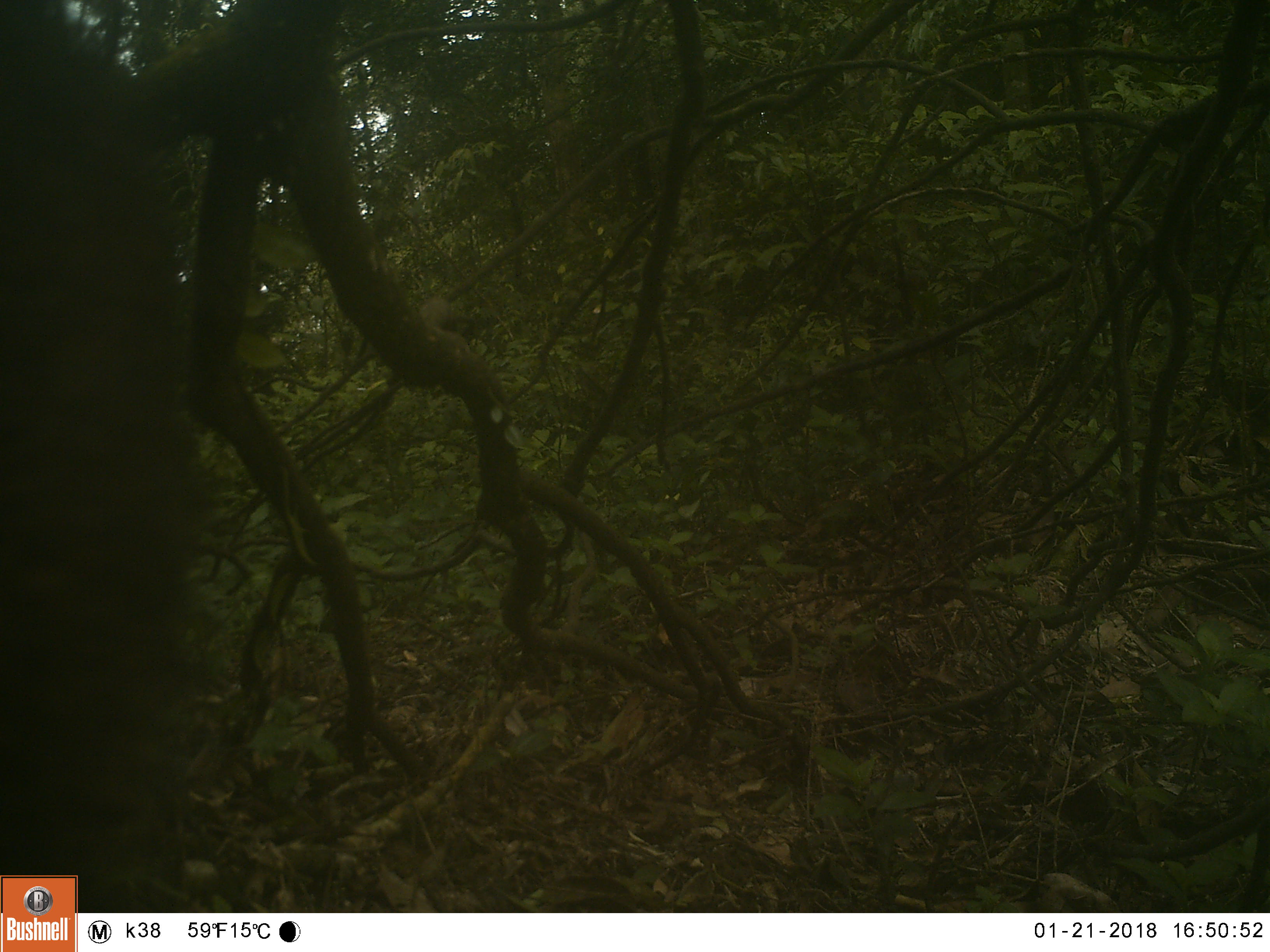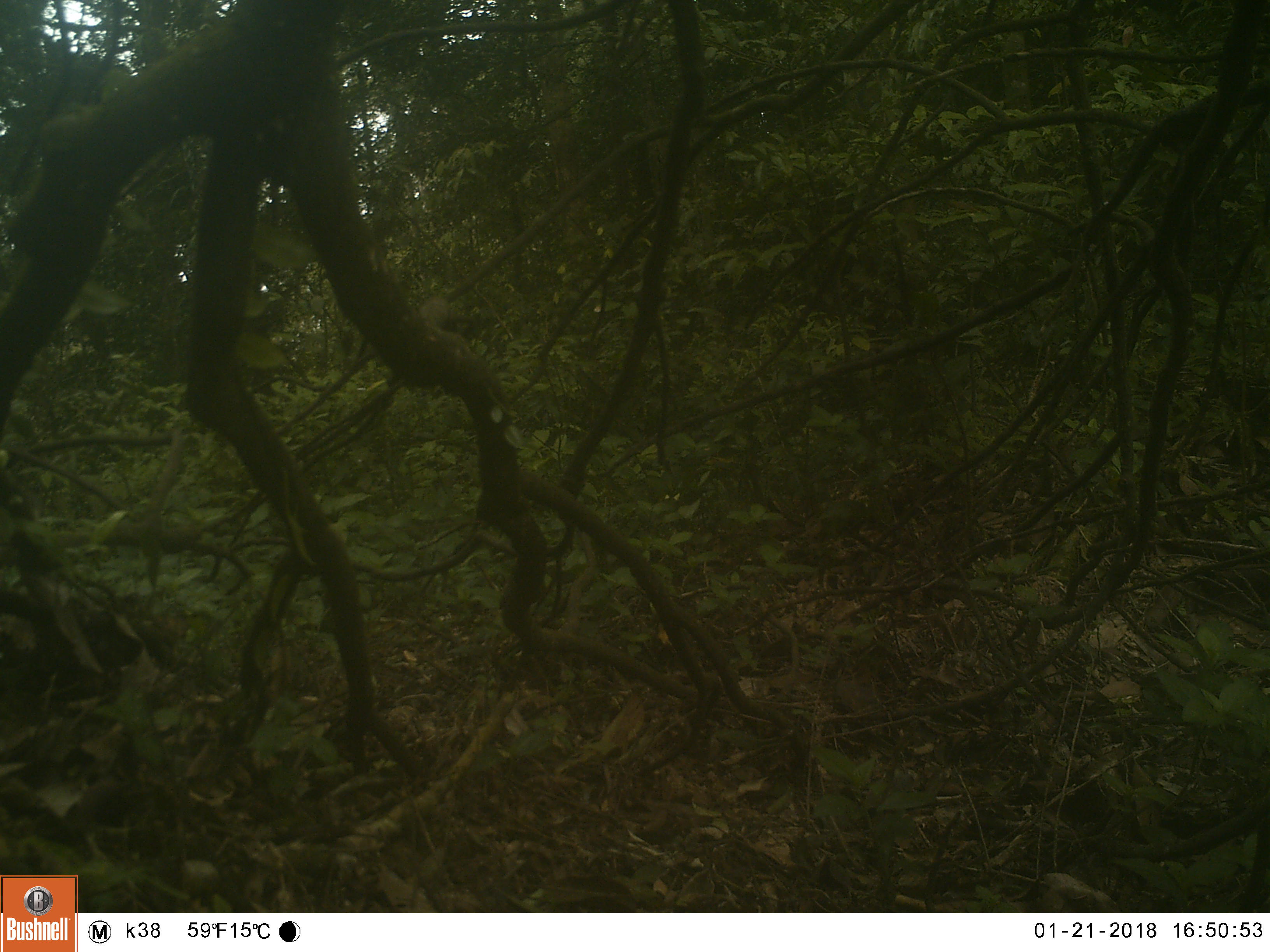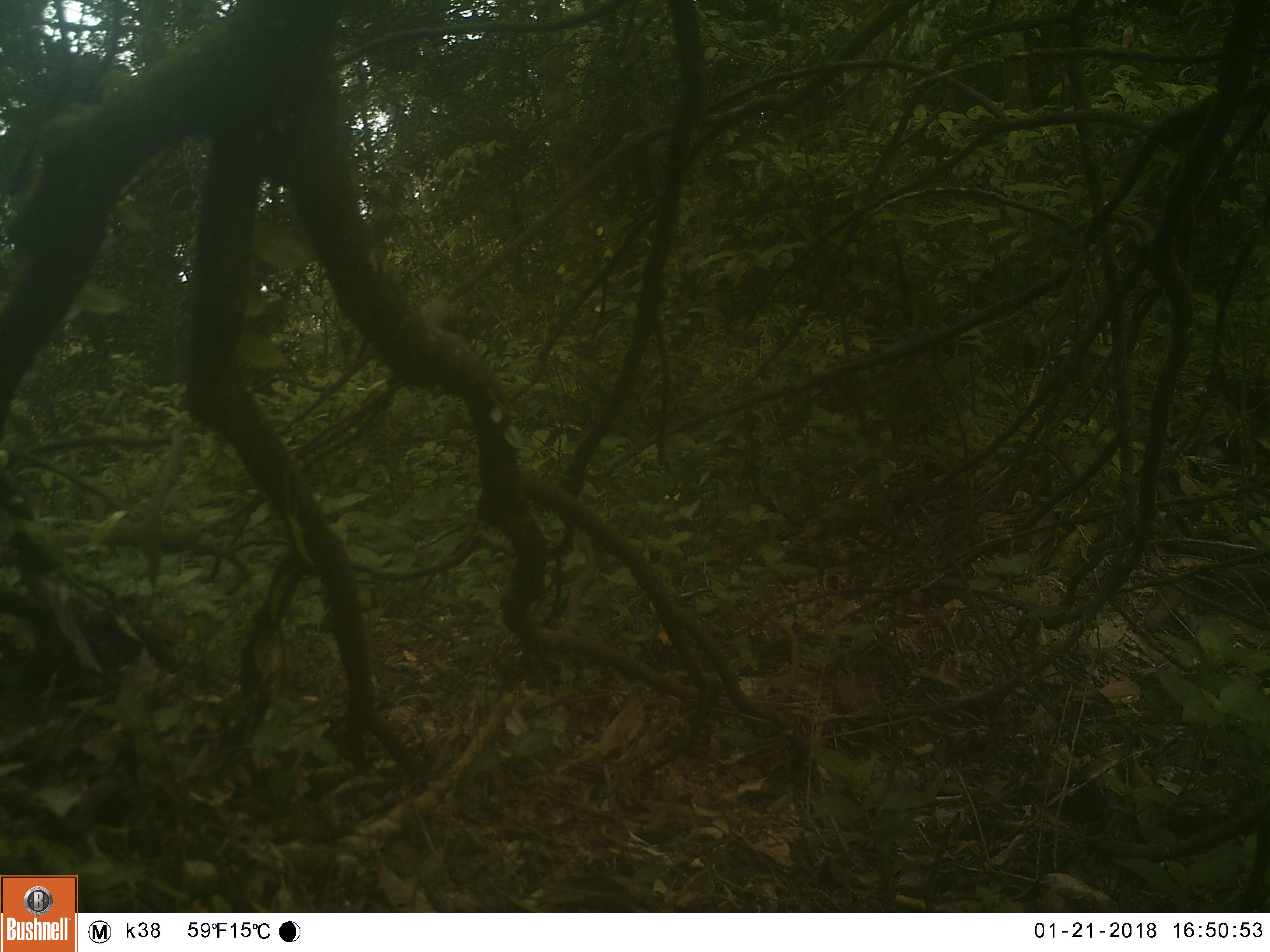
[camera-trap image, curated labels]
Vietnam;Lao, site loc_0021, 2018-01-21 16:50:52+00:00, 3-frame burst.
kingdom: Animalia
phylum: Chordata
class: Mammalia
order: Artiodactyla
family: Suidae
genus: Sus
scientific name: Sus scrofa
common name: eurasian wild pig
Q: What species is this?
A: Eurasian wild pig (Sus scrofa).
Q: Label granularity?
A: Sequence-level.